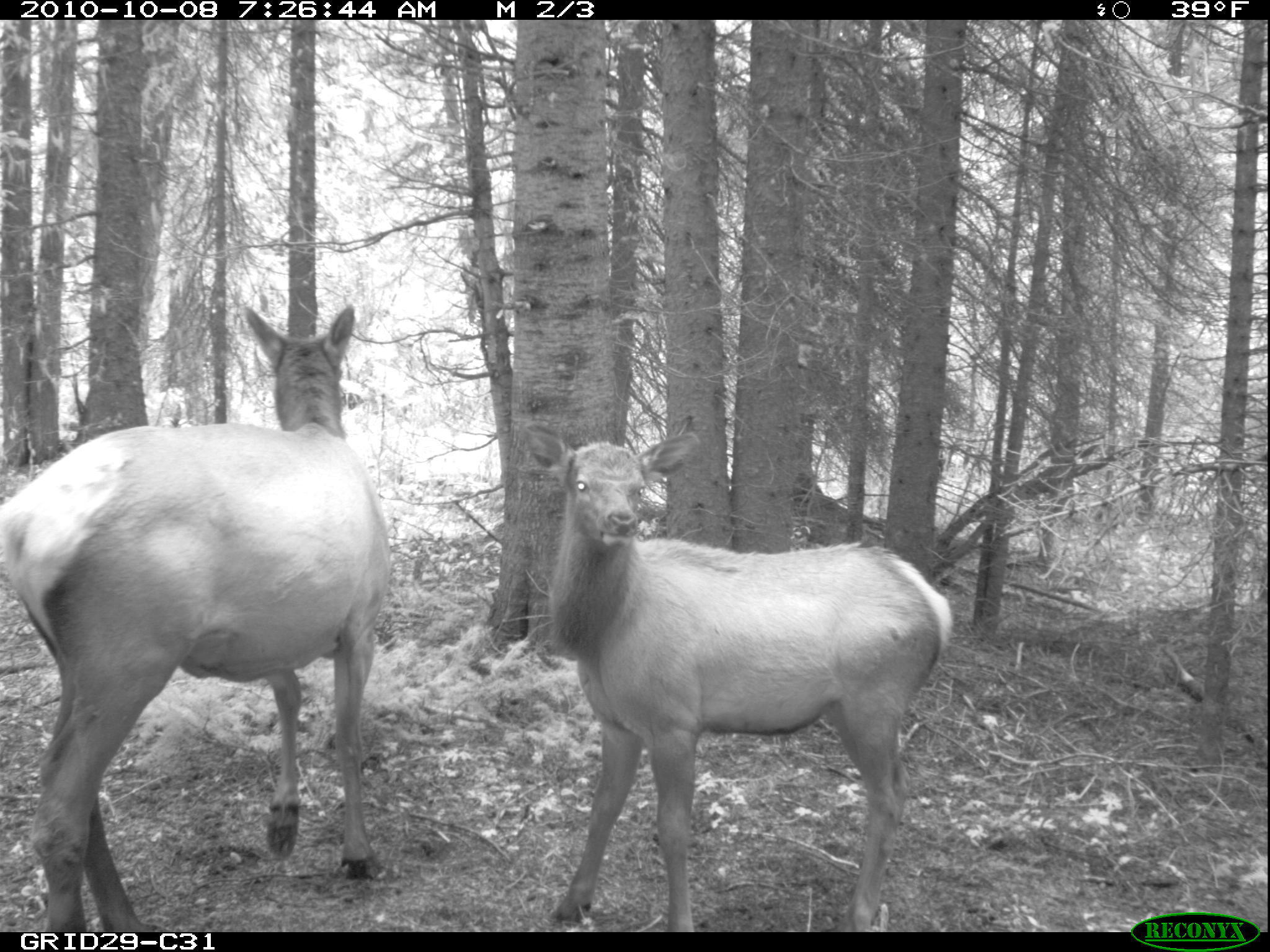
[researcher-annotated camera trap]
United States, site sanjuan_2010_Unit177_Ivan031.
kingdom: Animalia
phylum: Chordata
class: Mammalia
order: Artiodactyla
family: Cervidae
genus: Cervus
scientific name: Cervus elaphus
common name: red deer